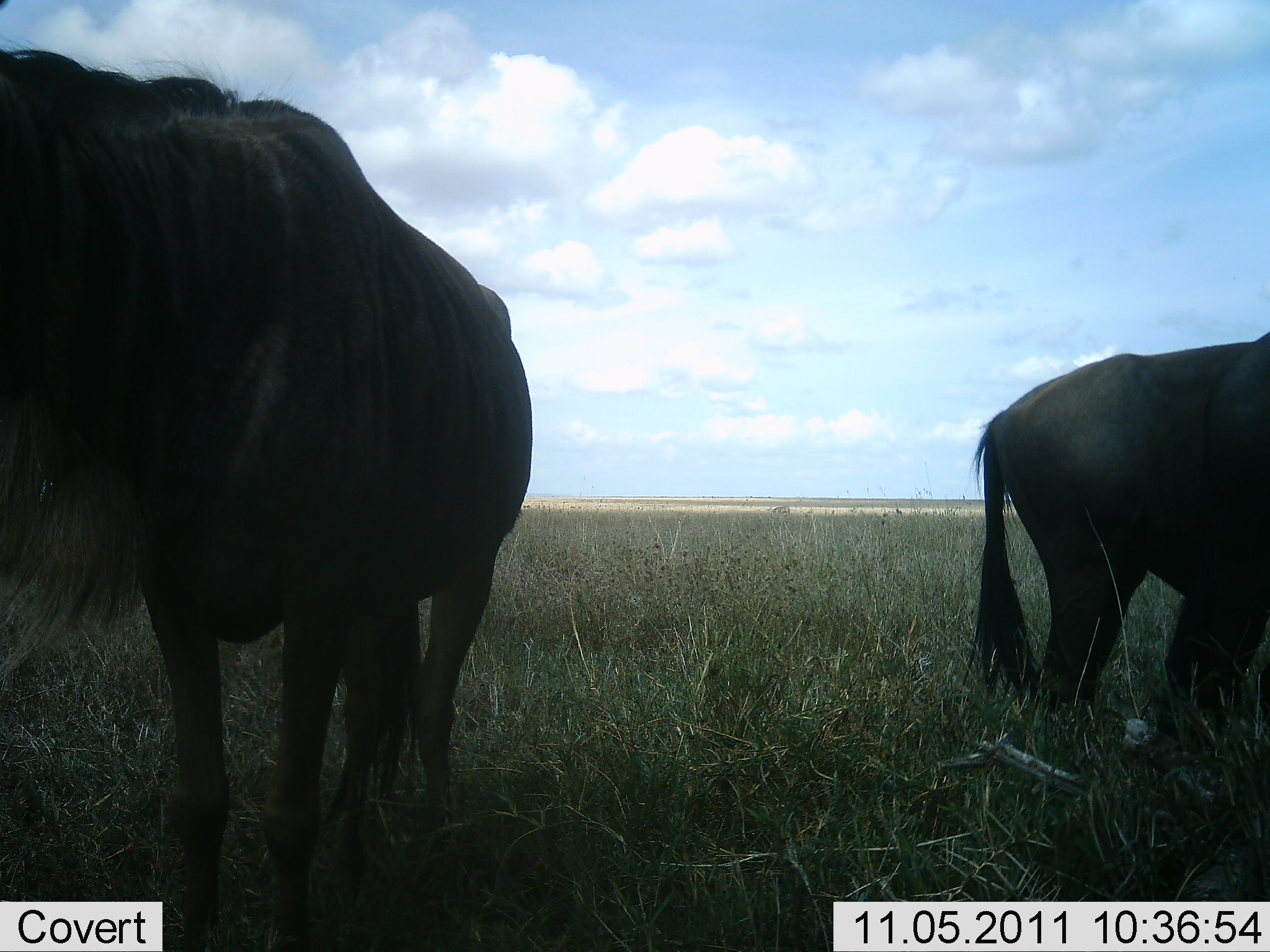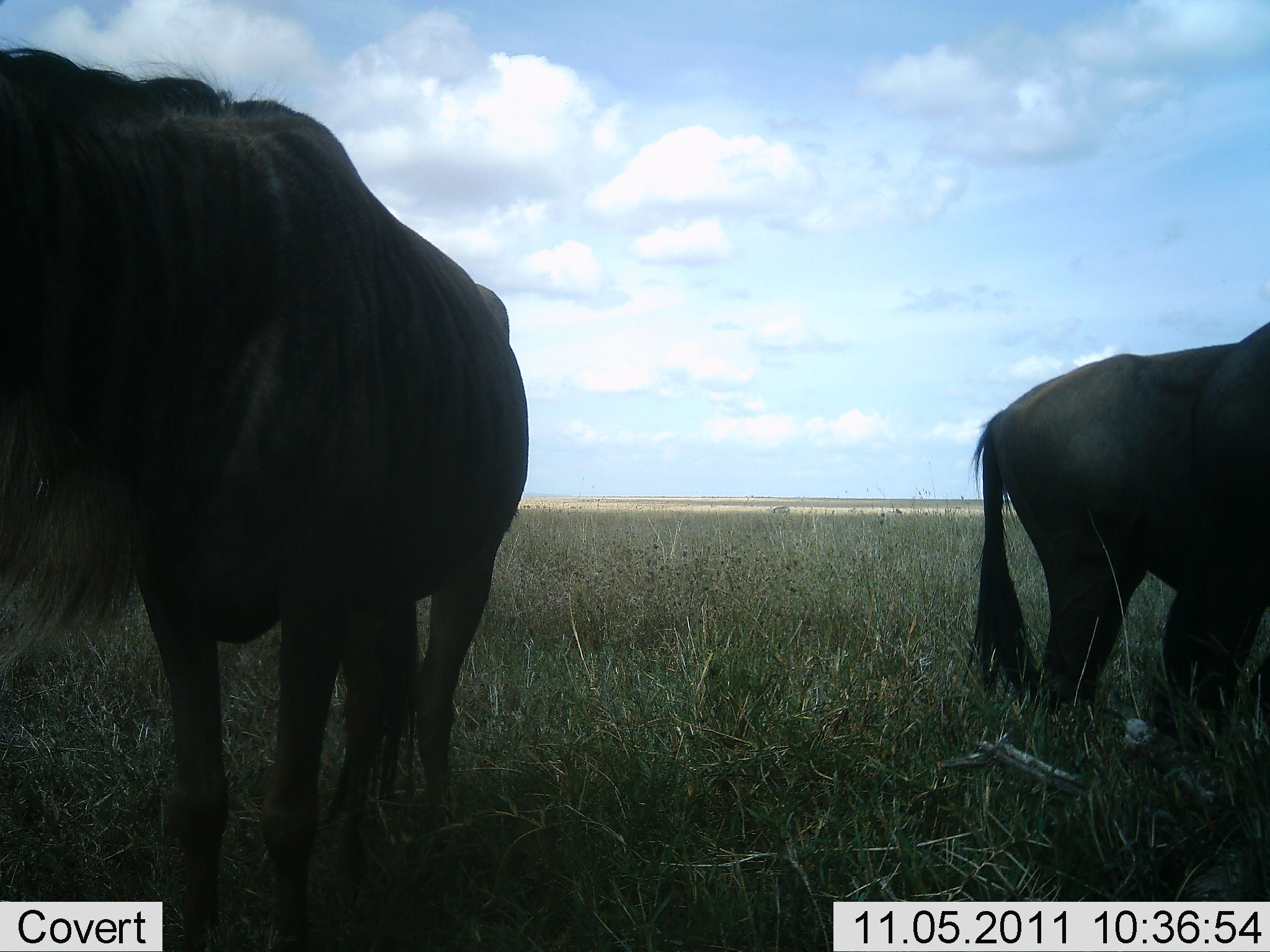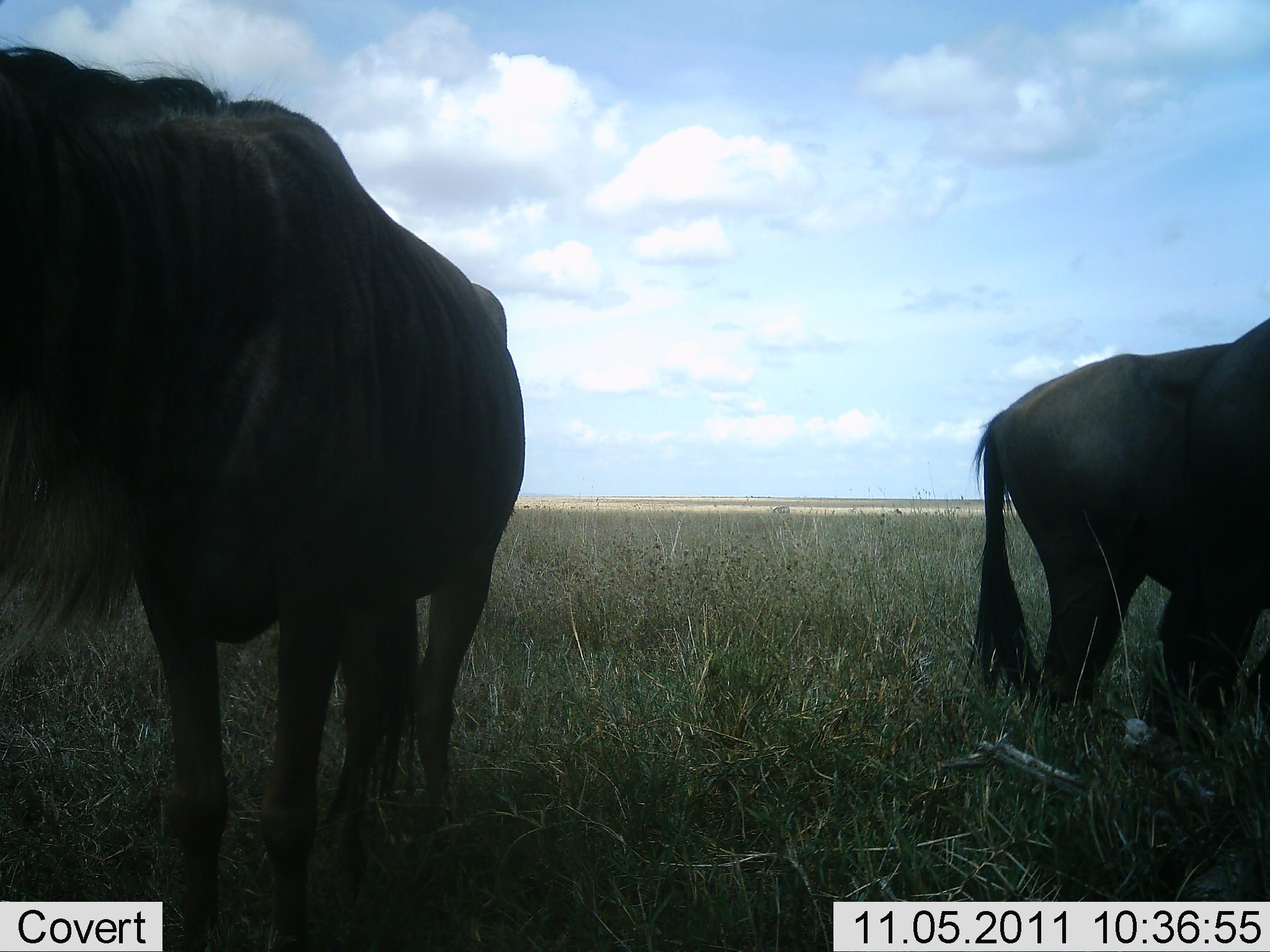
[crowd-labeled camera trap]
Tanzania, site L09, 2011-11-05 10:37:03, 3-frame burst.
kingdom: Animalia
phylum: Chordata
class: Mammalia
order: Artiodactyla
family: Bovidae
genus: Connochaetes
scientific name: Connochaetes taurinus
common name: blue wildebeest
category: wildebeest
Wildebeest (blue wildebeest) (Connochaetes taurinus), count 3. Behavior (volunteer vote fractions): standing 100%, resting 0%, moving 0%, interacting 0%. Young present (vote fraction): 0%. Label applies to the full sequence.